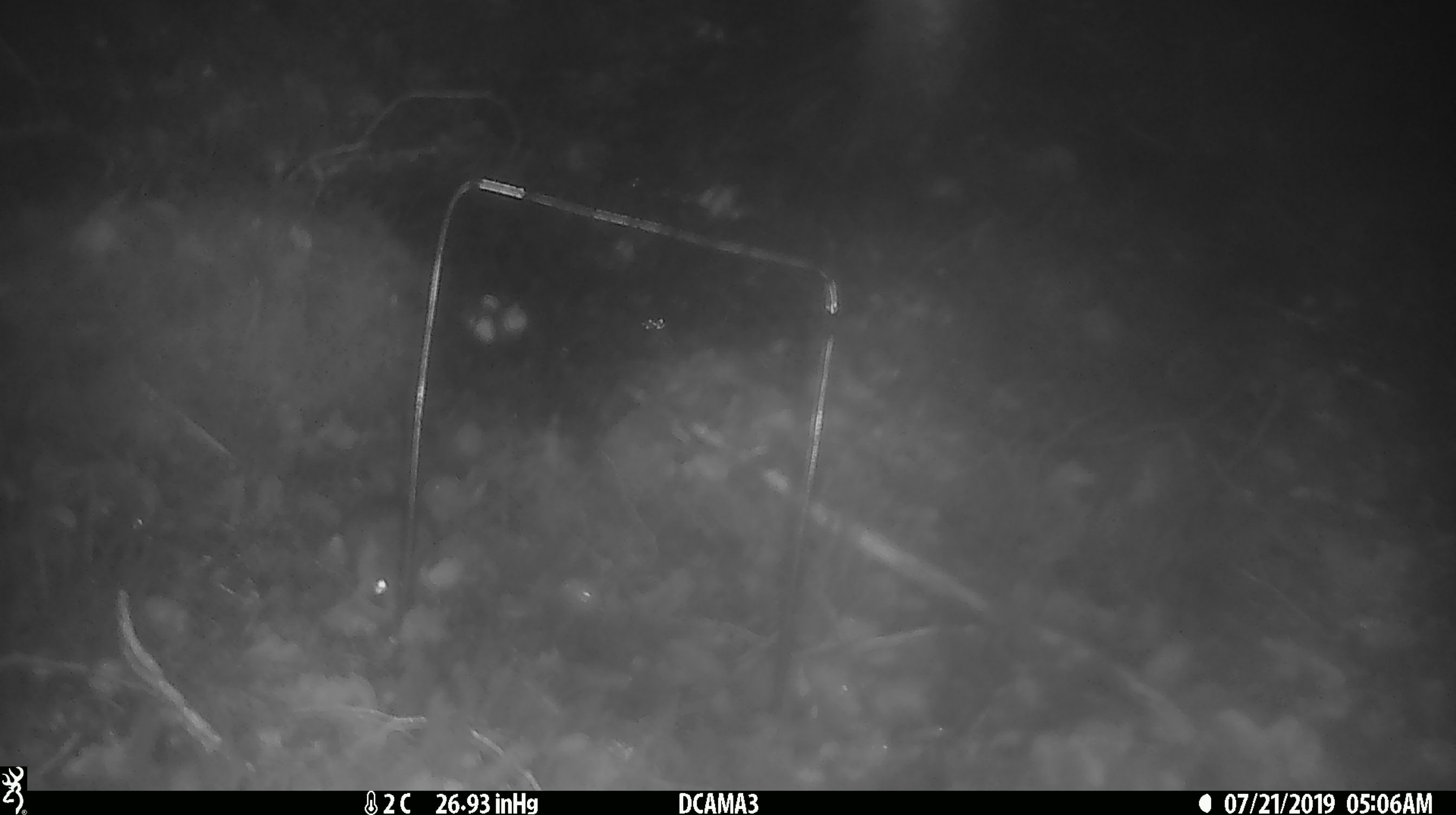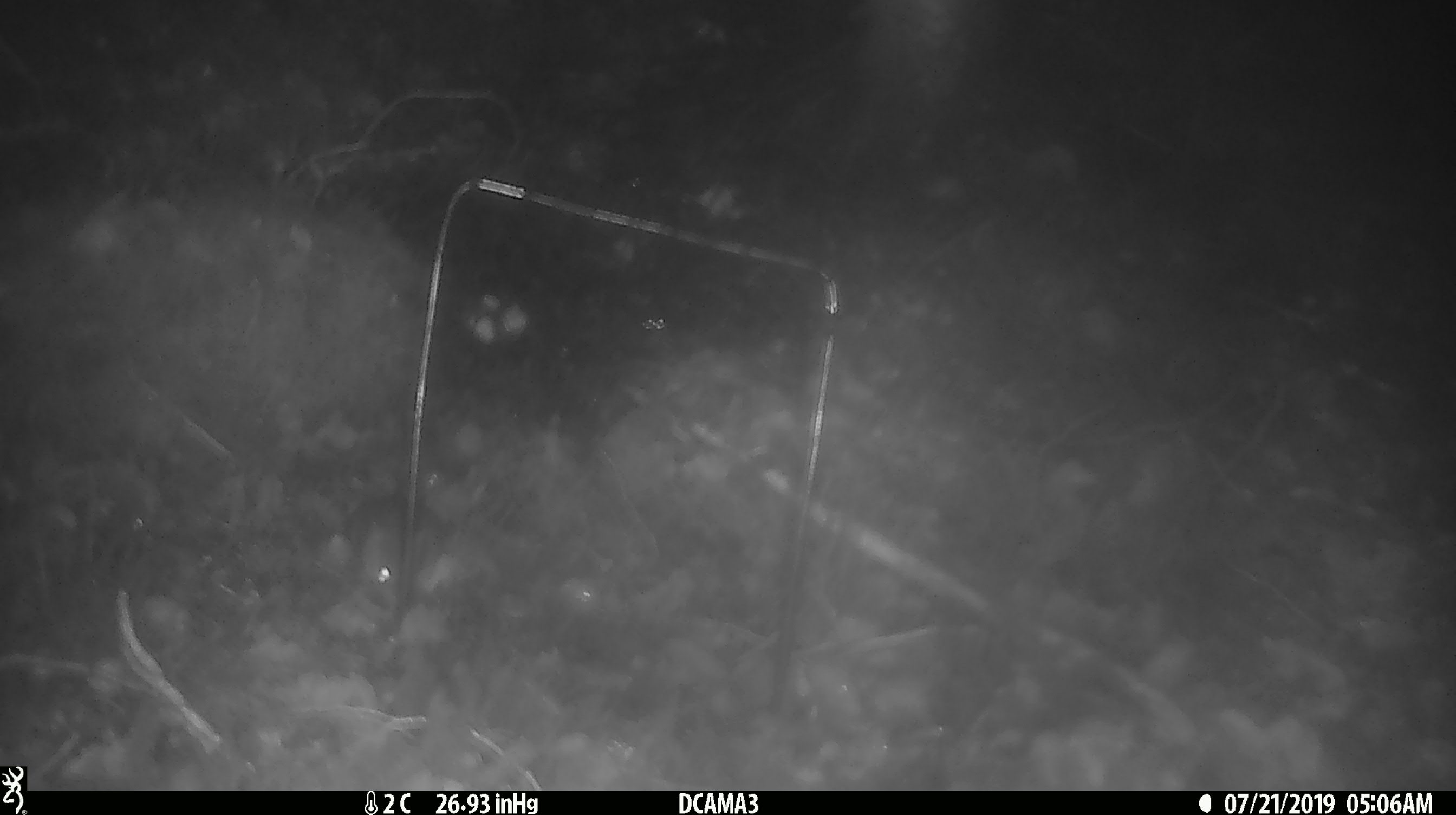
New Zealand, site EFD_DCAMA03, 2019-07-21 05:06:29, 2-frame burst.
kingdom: Animalia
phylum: Chordata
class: Mammalia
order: Rodentia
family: Muridae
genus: Mus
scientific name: Mus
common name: mouse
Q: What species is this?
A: Mouse (Mus).